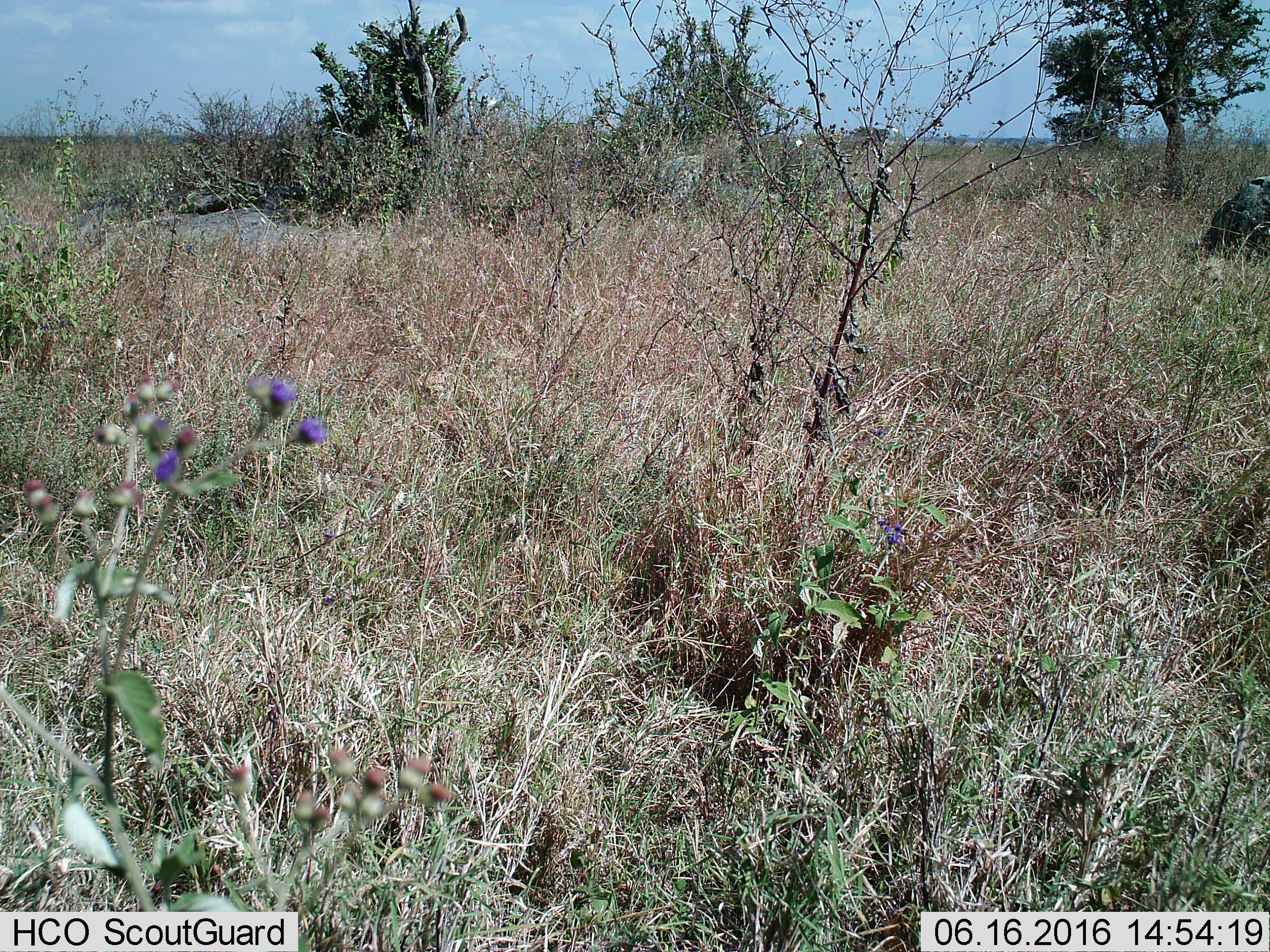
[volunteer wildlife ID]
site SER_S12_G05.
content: unidentified animal